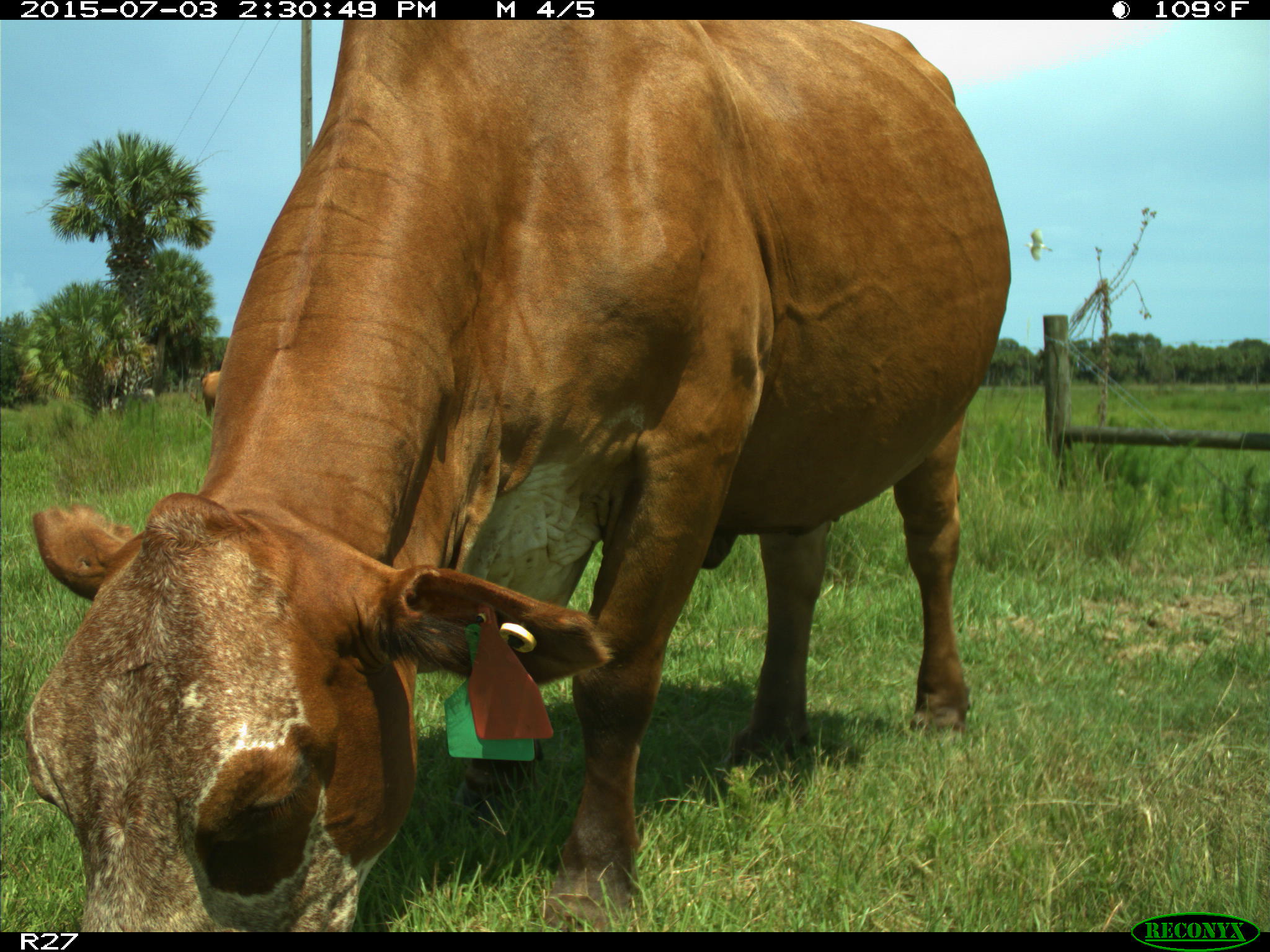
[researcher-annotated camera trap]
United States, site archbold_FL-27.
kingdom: Animalia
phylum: Chordata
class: Mammalia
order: Artiodactyla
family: Bovidae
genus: Bos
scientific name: Bos taurus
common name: domestic cow